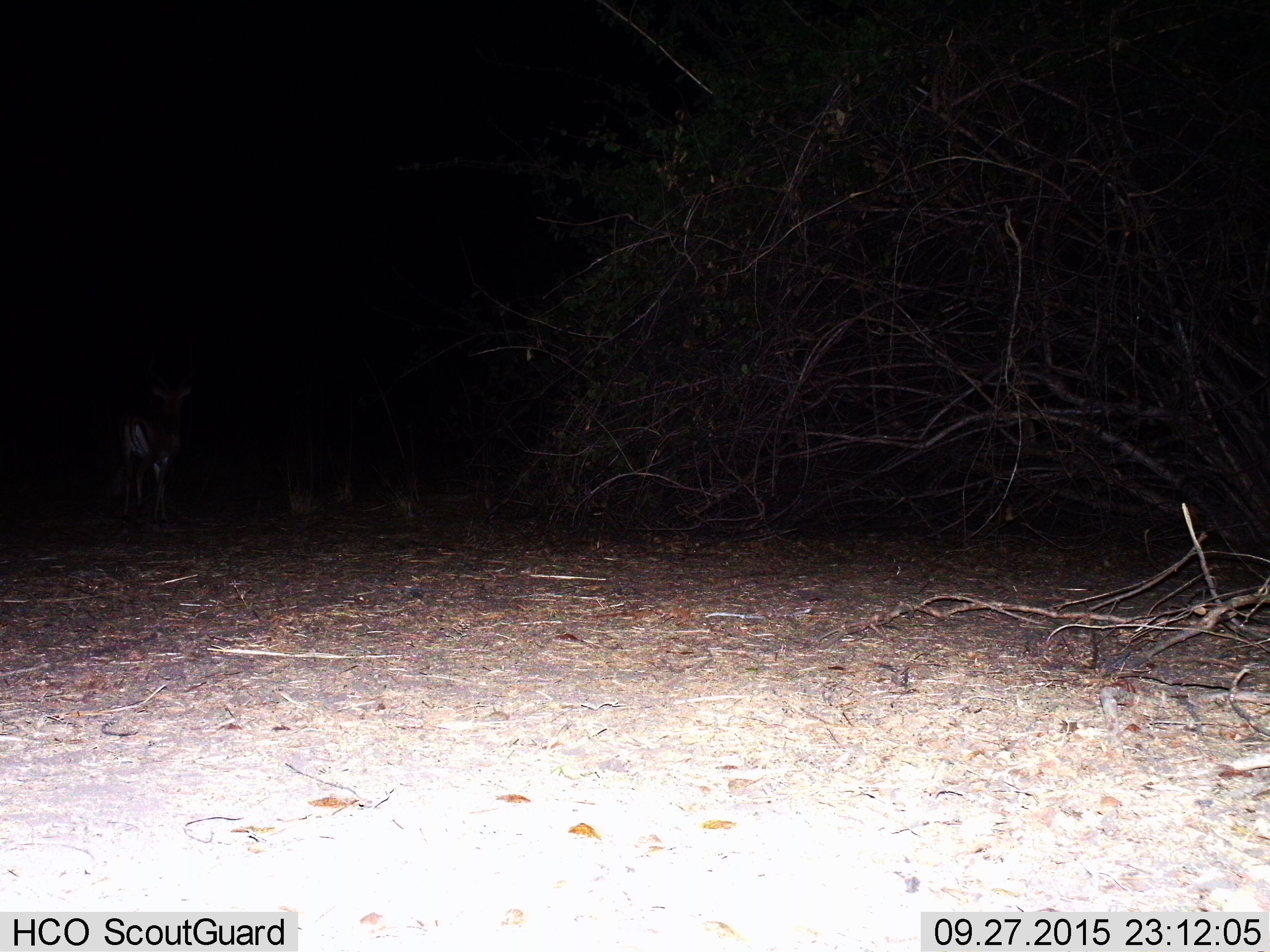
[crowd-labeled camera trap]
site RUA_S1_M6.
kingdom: Animalia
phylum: Chordata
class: Mammalia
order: Artiodactyla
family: Bovidae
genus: Aepyceros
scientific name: Aepyceros melampus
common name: impala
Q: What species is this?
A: Impala (Aepyceros melampus).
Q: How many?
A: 1.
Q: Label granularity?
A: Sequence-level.